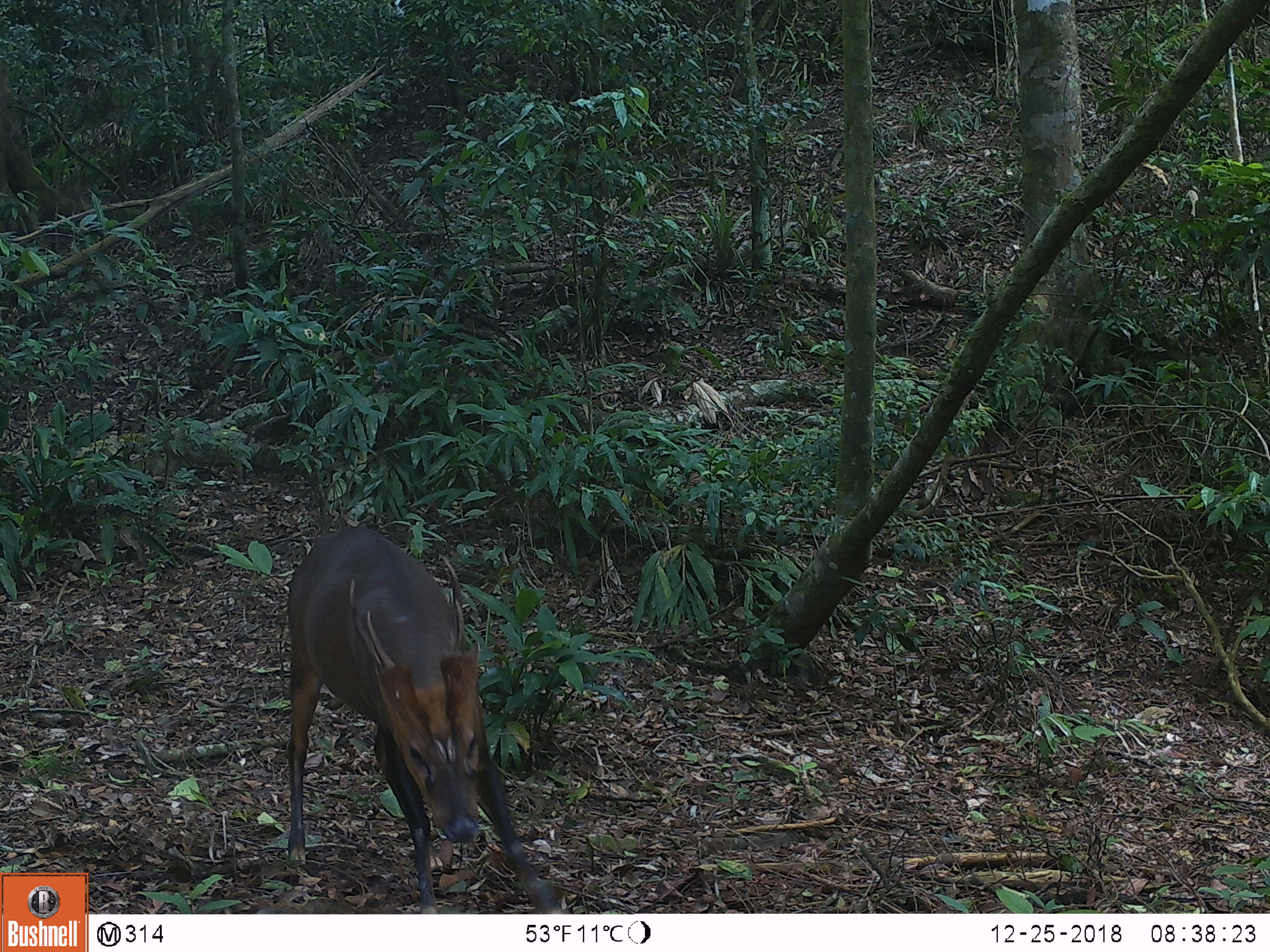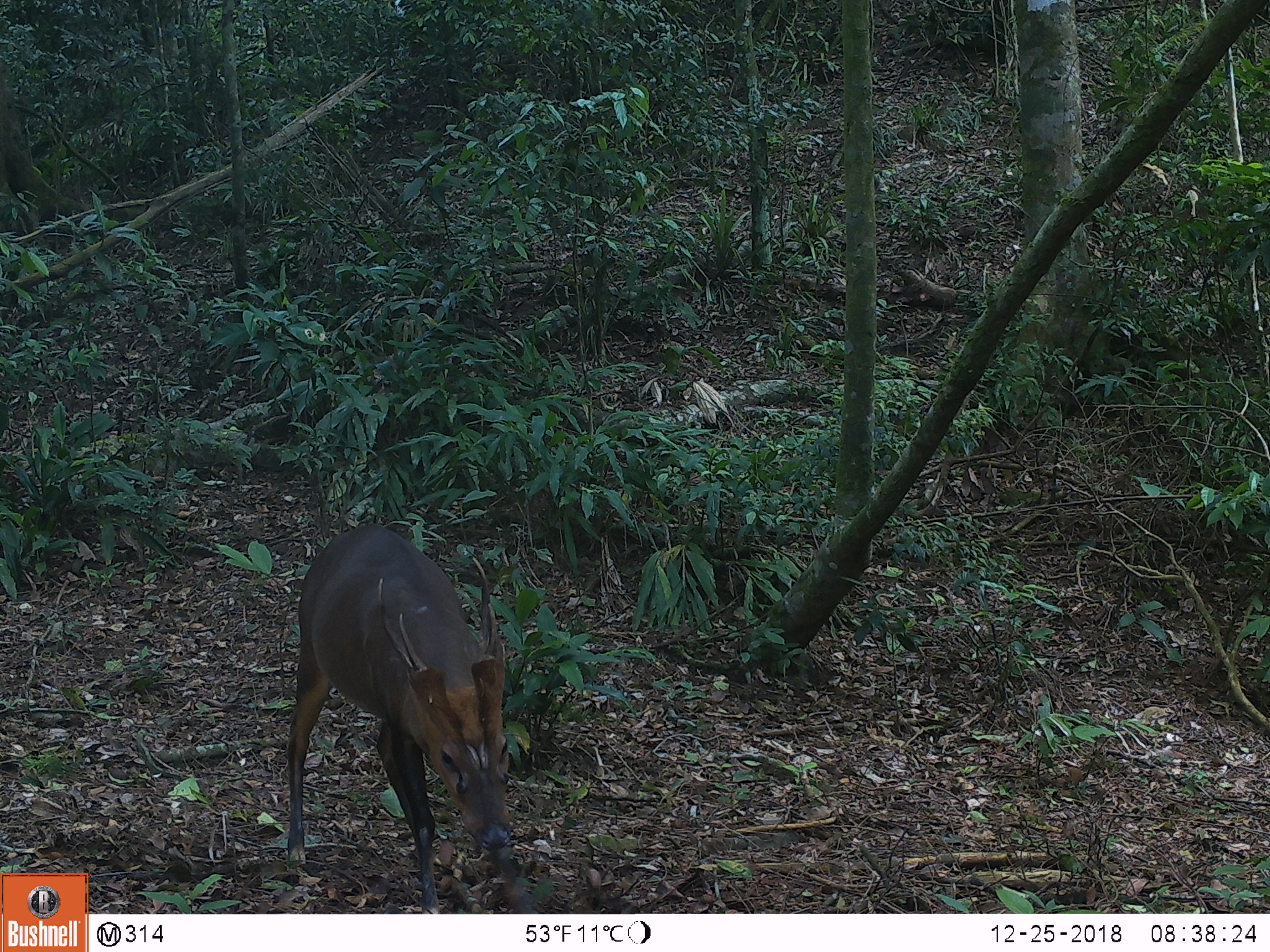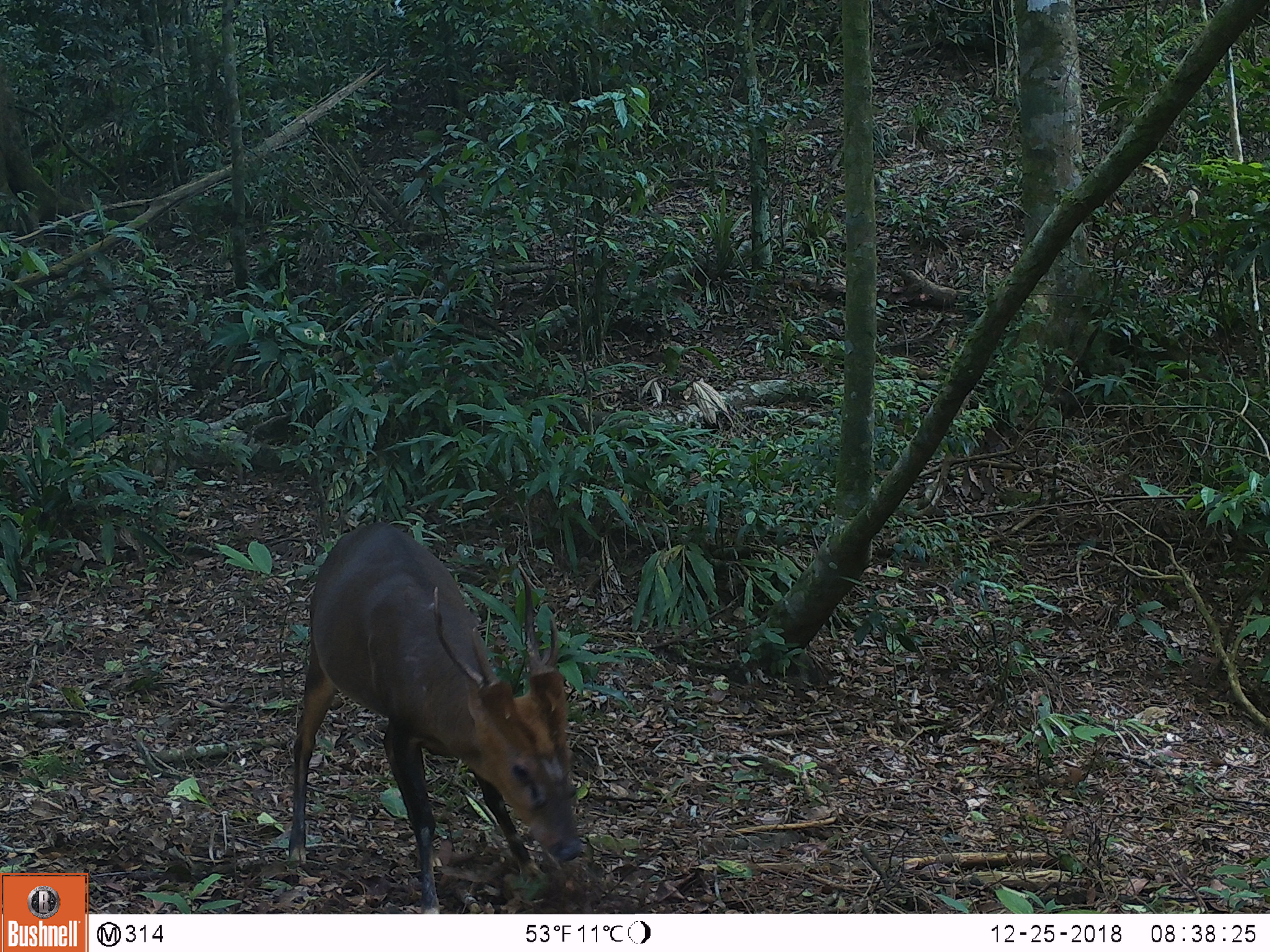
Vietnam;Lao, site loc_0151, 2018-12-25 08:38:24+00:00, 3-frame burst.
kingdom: Animalia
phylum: Chordata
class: Mammalia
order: Artiodactyla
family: Cervidae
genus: Muntiacus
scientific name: Muntiacus vuquangensis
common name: large-antlered muntjac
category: large antlered muntjac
Large antlered muntjac (large-antlered muntjac) (Muntiacus vuquangensis). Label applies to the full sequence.